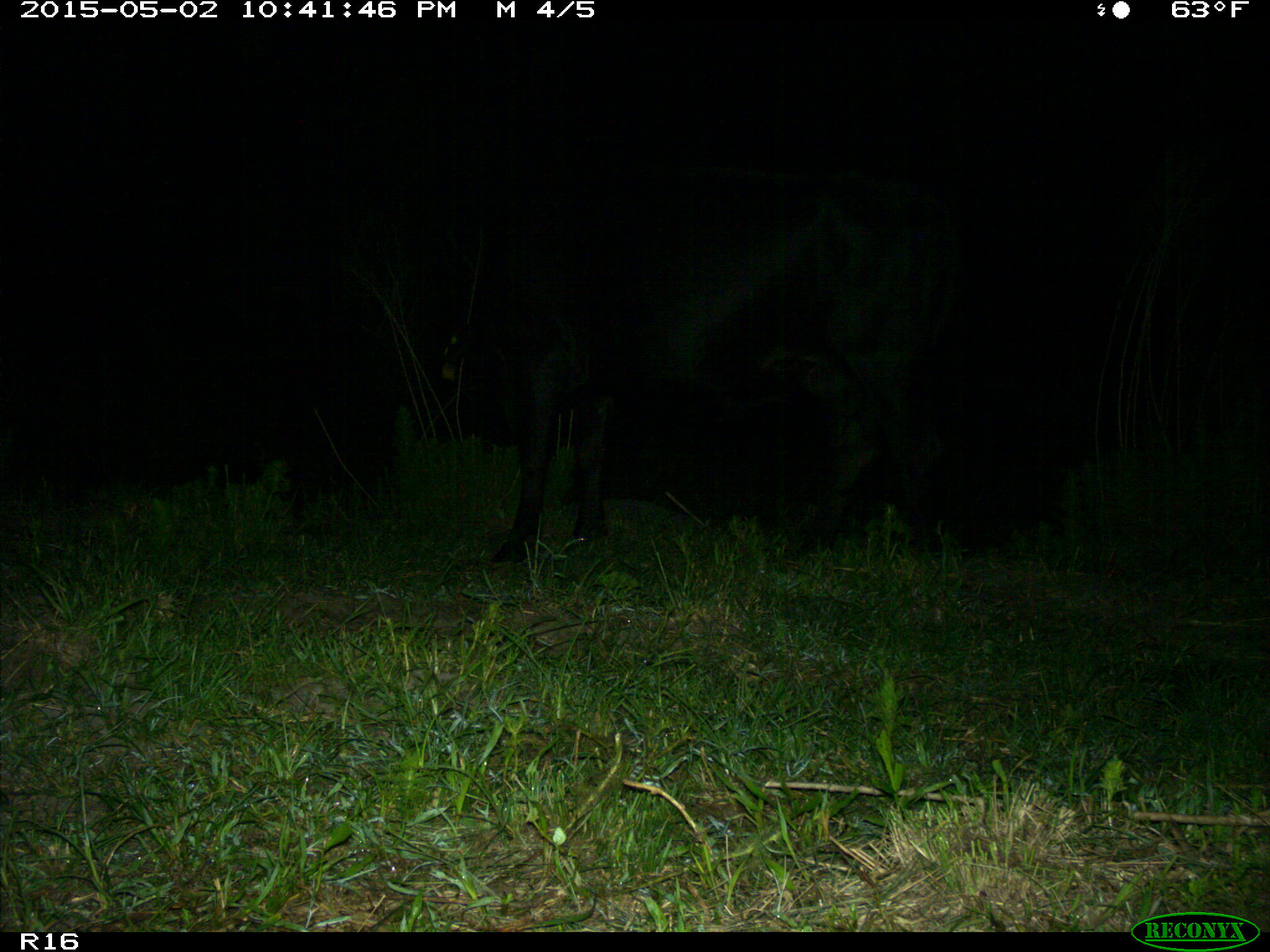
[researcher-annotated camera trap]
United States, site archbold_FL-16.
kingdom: Animalia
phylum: Chordata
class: Mammalia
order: Artiodactyla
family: Bovidae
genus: Bos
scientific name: Bos taurus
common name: domestic cow